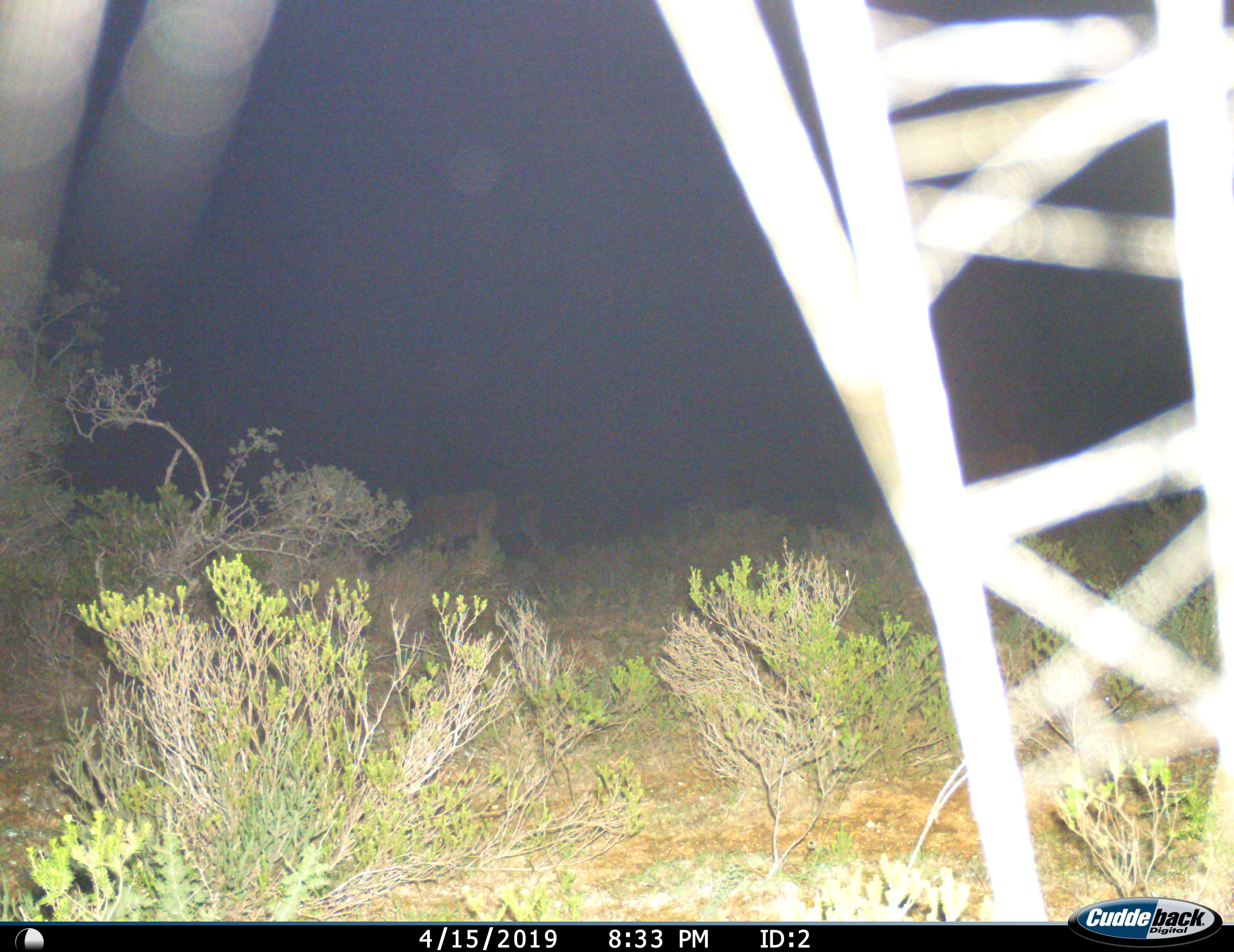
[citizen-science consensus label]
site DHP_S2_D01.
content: unidentified animal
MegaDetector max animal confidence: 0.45